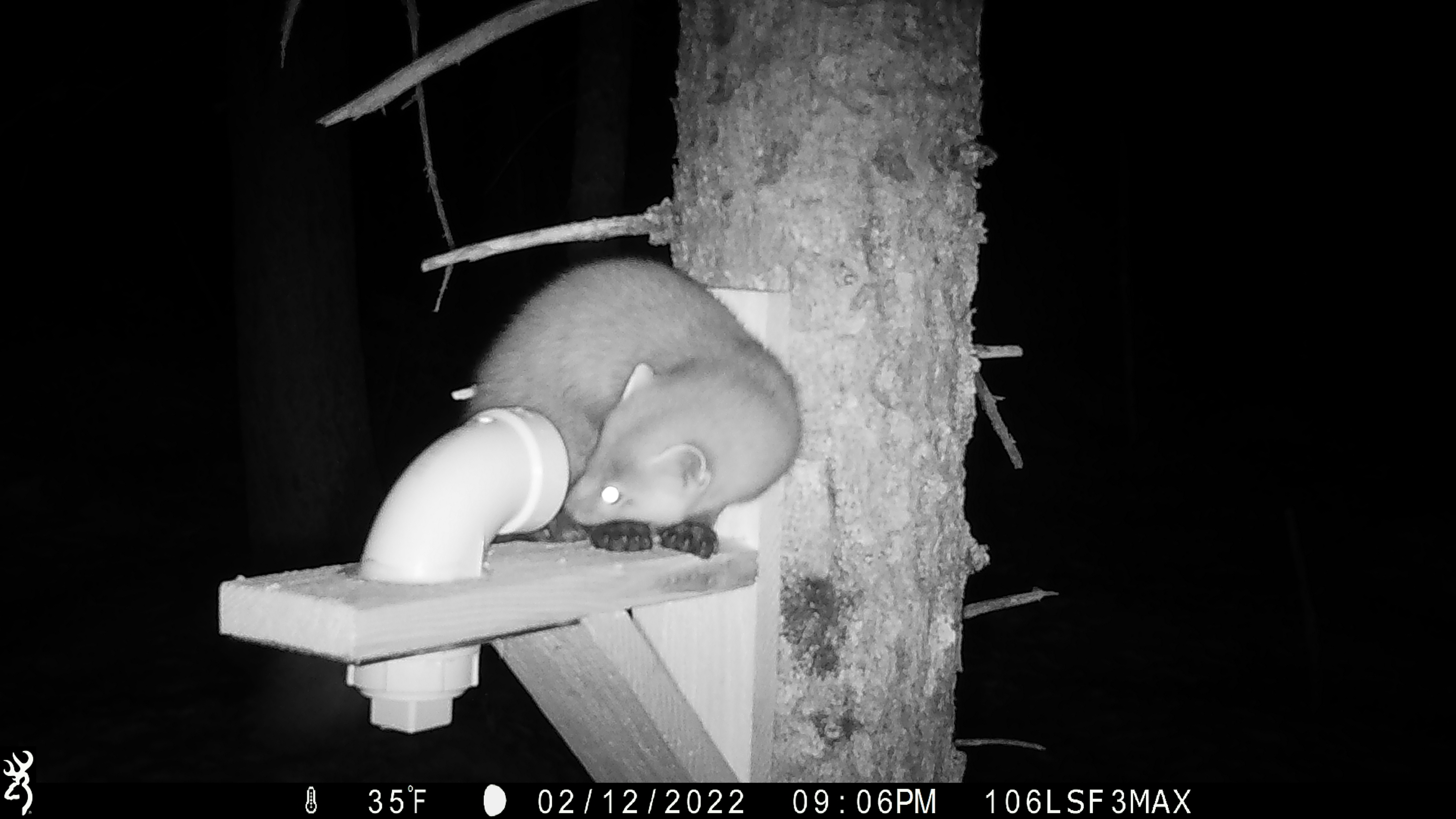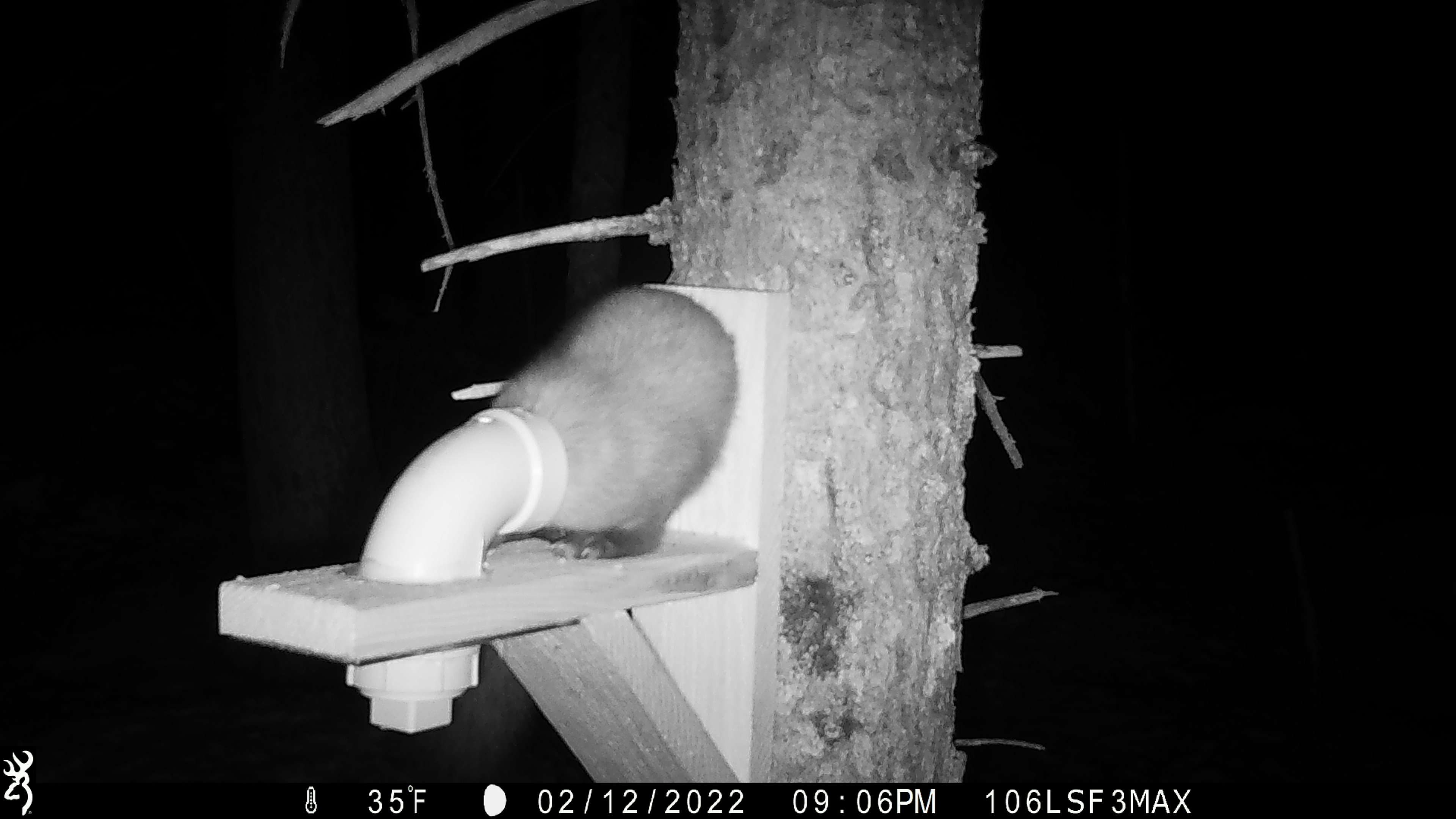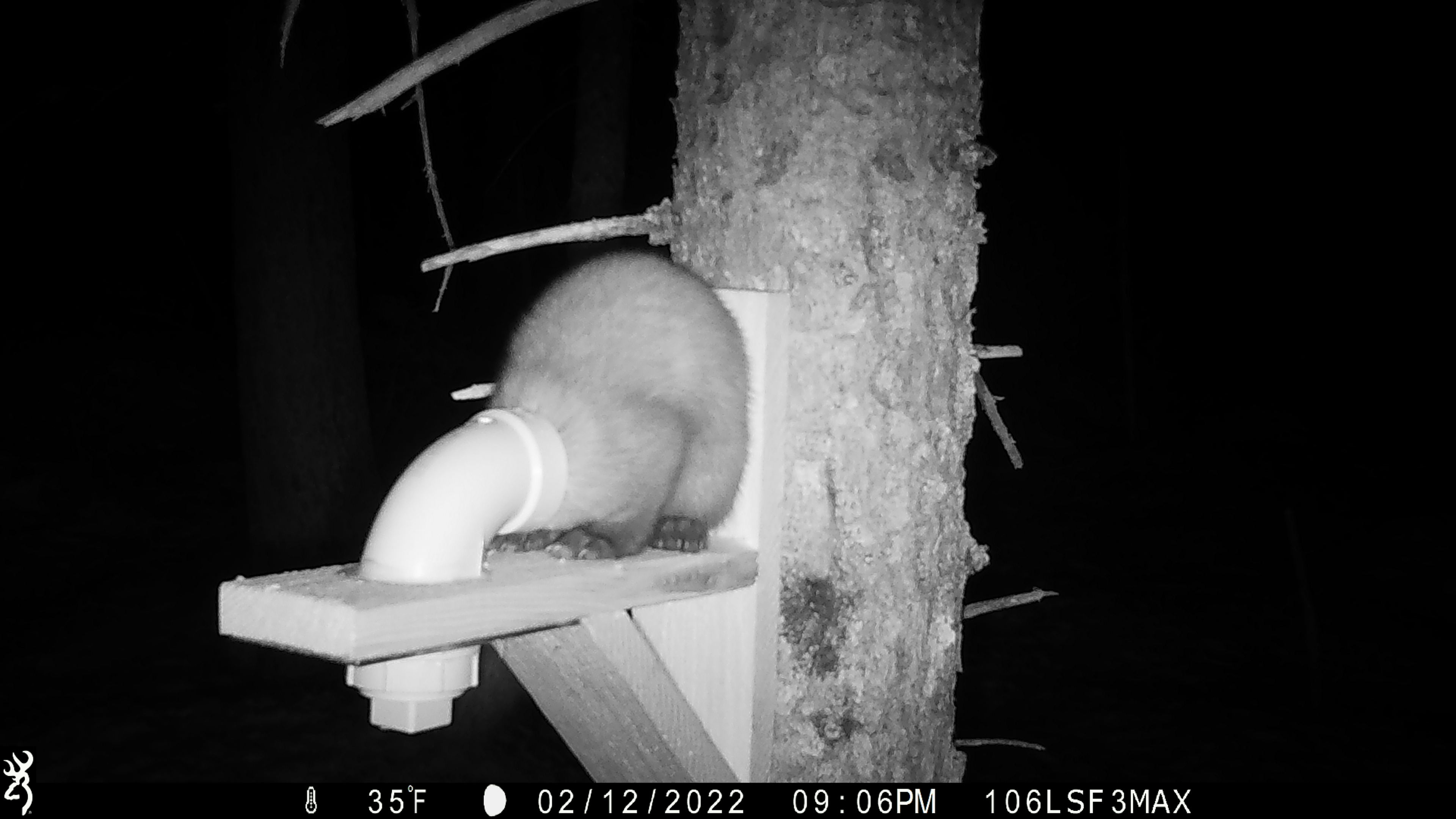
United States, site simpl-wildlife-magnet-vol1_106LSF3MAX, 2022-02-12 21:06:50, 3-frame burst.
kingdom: Animalia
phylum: Chordata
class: Mammalia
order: Carnivora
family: Mustelidae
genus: Martes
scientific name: Martes americana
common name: american marten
American marten (Martes americana).